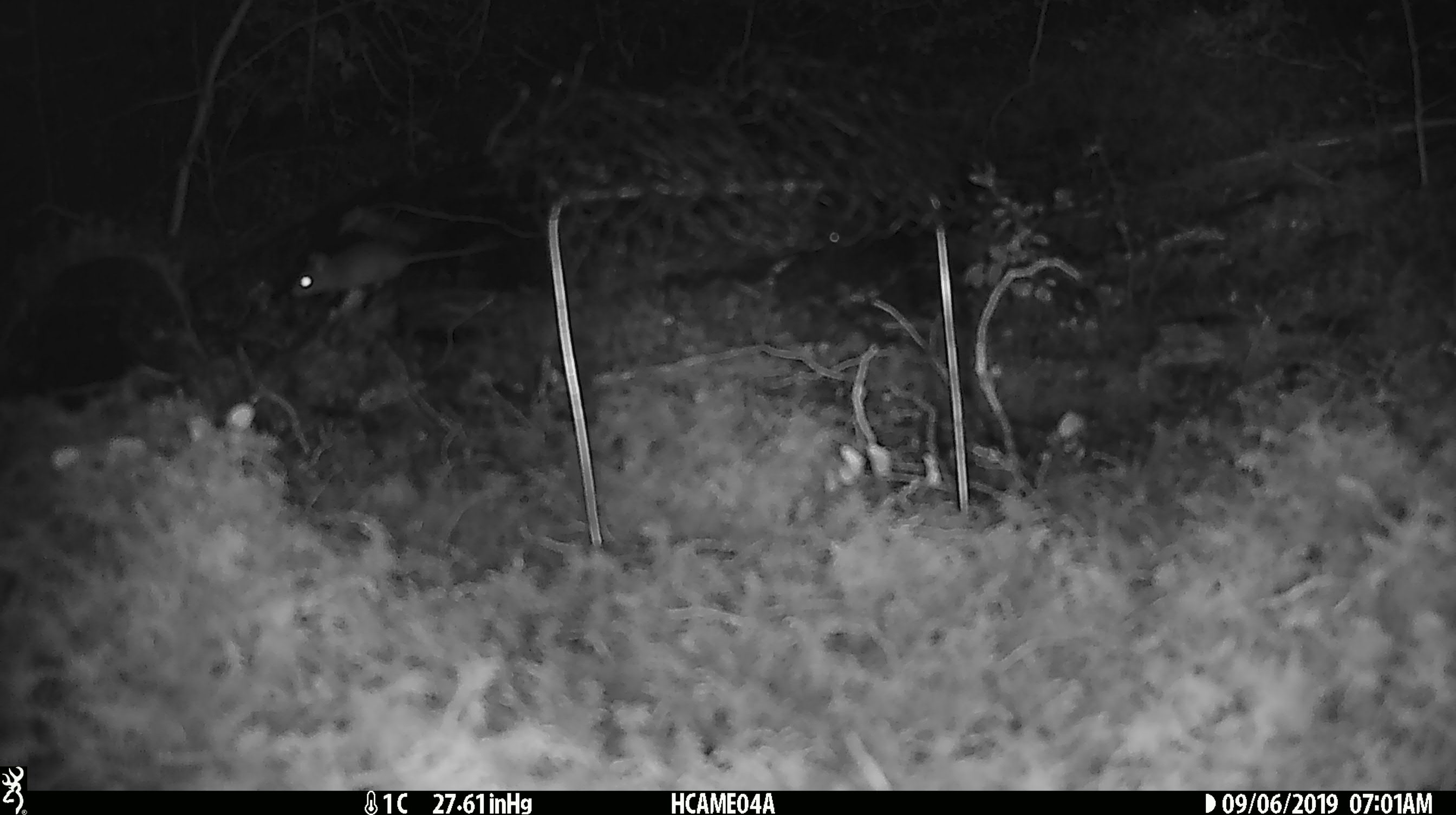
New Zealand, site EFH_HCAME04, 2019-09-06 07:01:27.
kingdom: Animalia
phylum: Chordata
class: Mammalia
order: Rodentia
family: Muridae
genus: Mus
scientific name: Mus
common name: mouse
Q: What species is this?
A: Mouse (Mus).